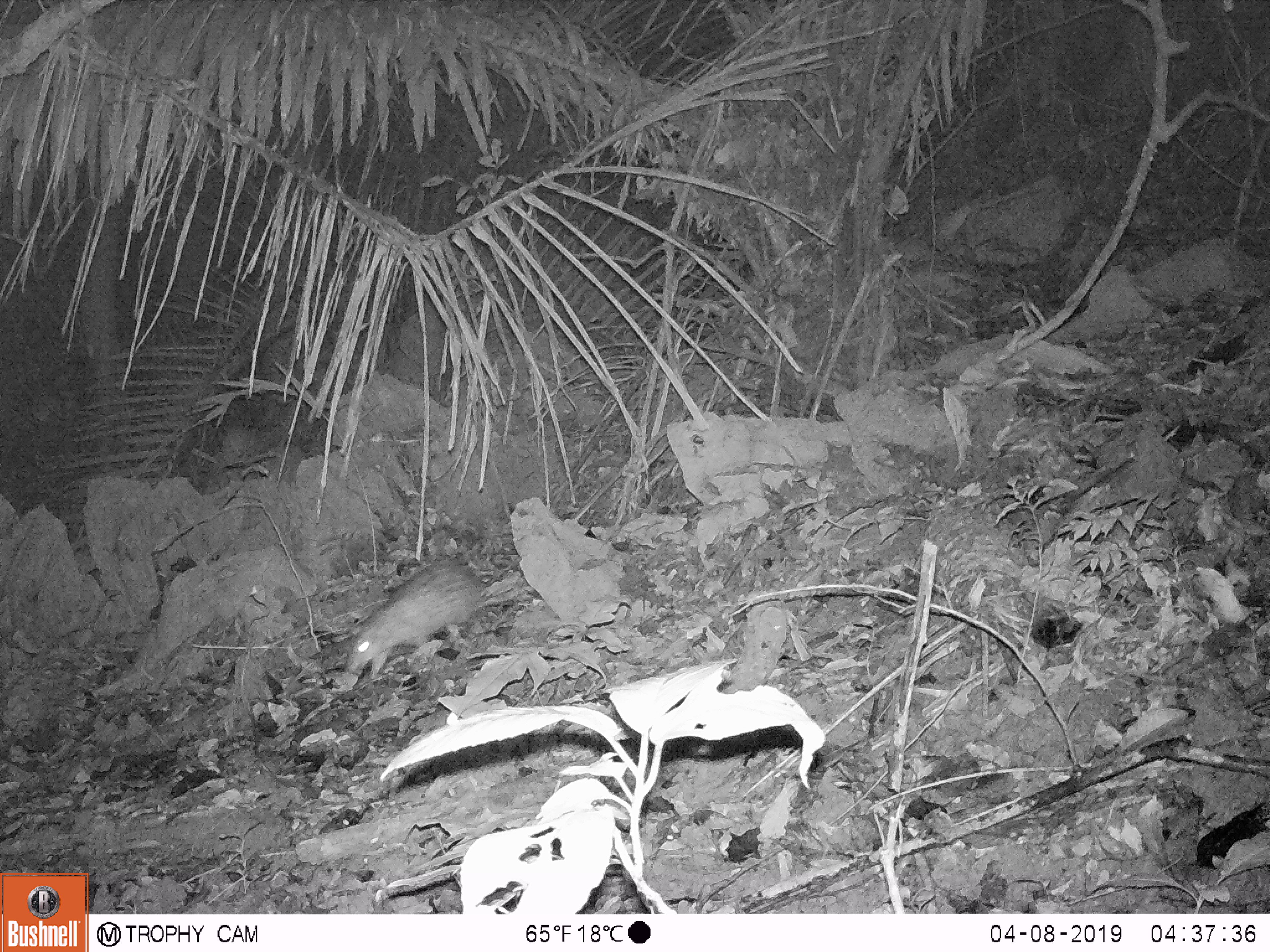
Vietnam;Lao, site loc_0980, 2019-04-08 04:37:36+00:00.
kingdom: Animalia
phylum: Chordata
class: Mammalia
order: Rodentia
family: Hystricidae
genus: Atherurus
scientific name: Atherurus macrourus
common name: asiatic brush-tailed porcupine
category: asiatic brush tailed porcupine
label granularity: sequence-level